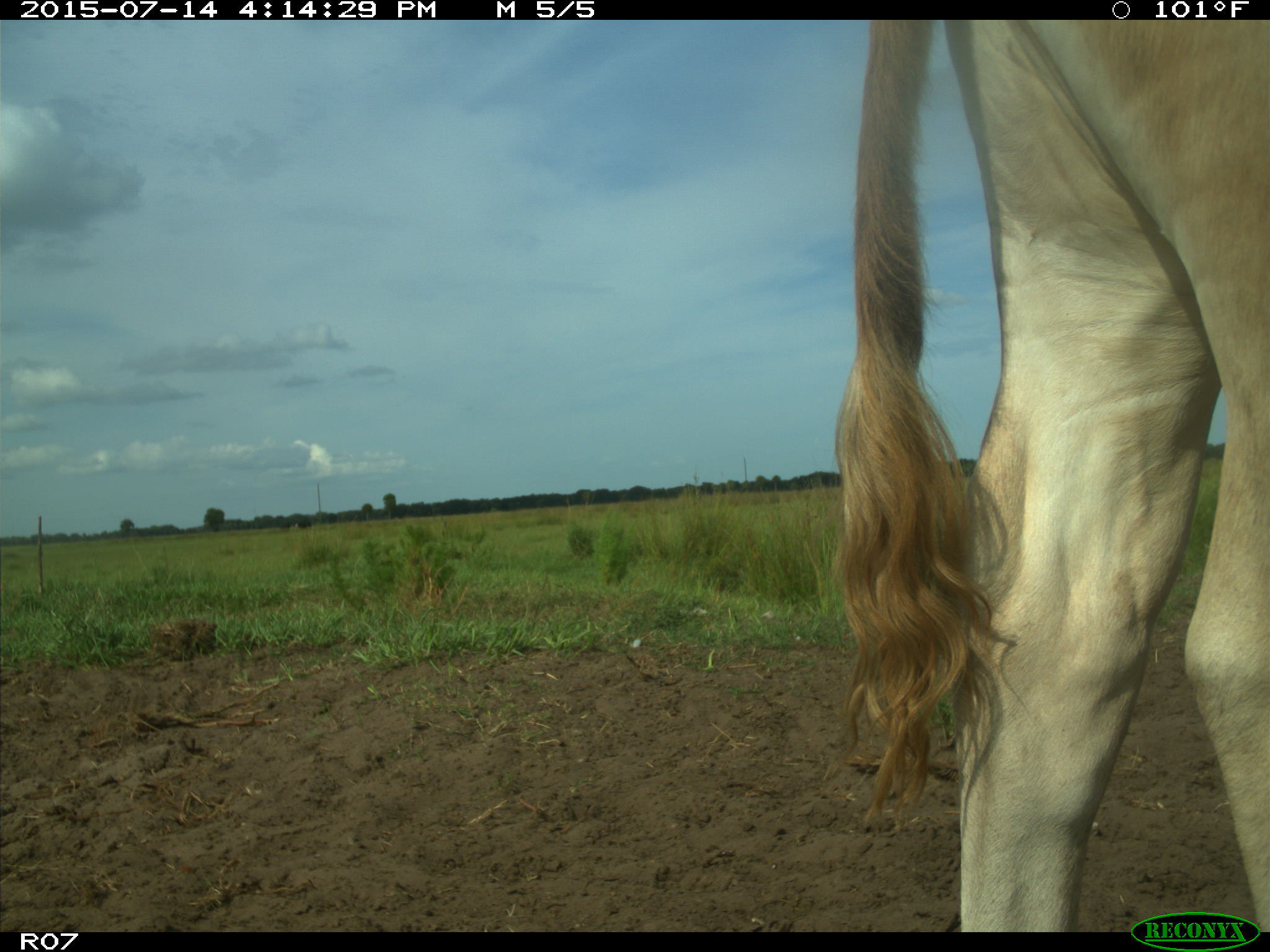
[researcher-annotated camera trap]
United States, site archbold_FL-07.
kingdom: Animalia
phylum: Chordata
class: Mammalia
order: Artiodactyla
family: Bovidae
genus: Bos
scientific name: Bos taurus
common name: domestic cow